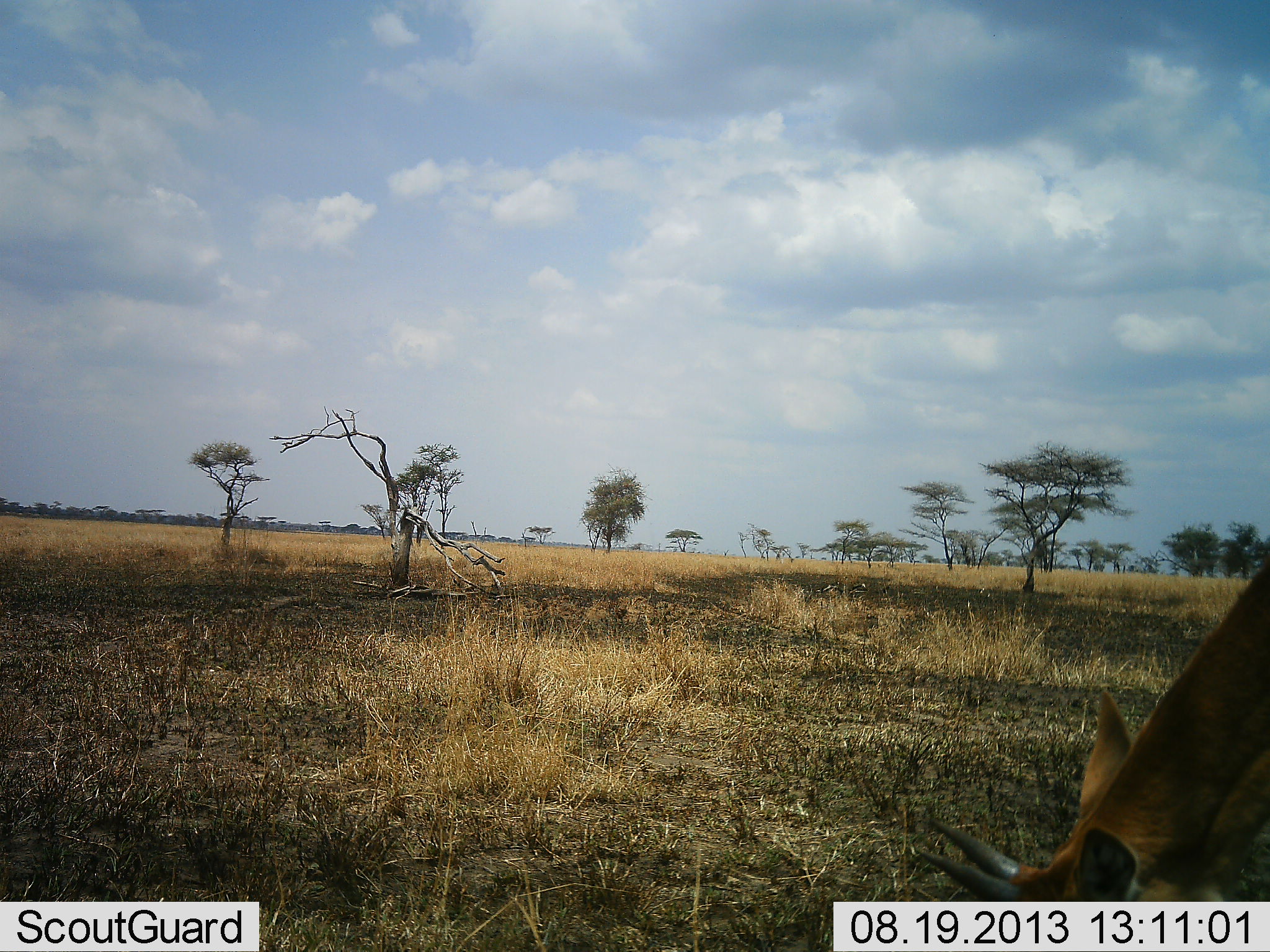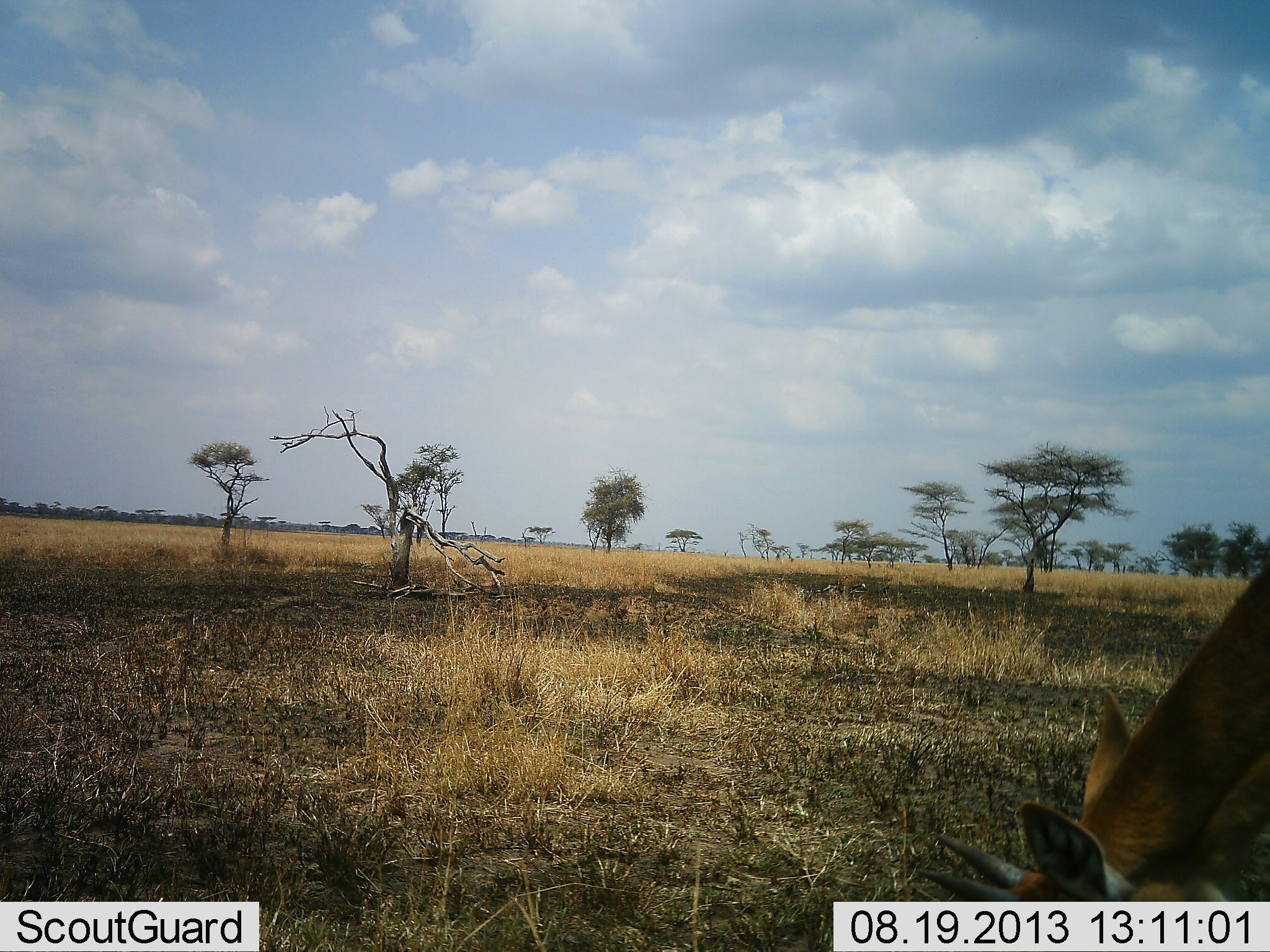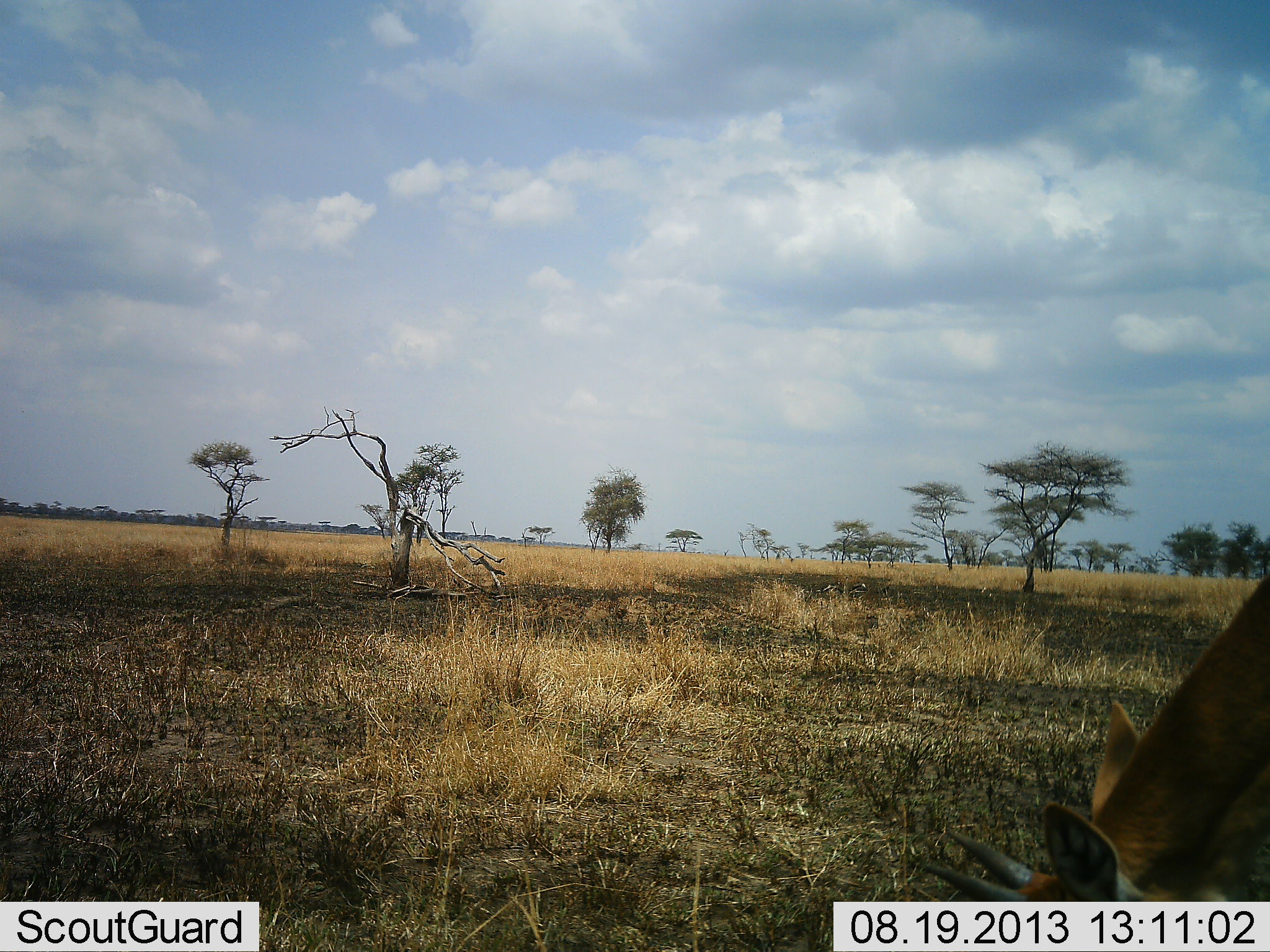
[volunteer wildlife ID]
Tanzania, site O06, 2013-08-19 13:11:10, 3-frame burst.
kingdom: Animalia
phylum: Chordata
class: Mammalia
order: Artiodactyla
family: Bovidae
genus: Madoqua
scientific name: Madoqua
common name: dikdik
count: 1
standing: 14%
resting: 0%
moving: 0%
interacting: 0%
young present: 0%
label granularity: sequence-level